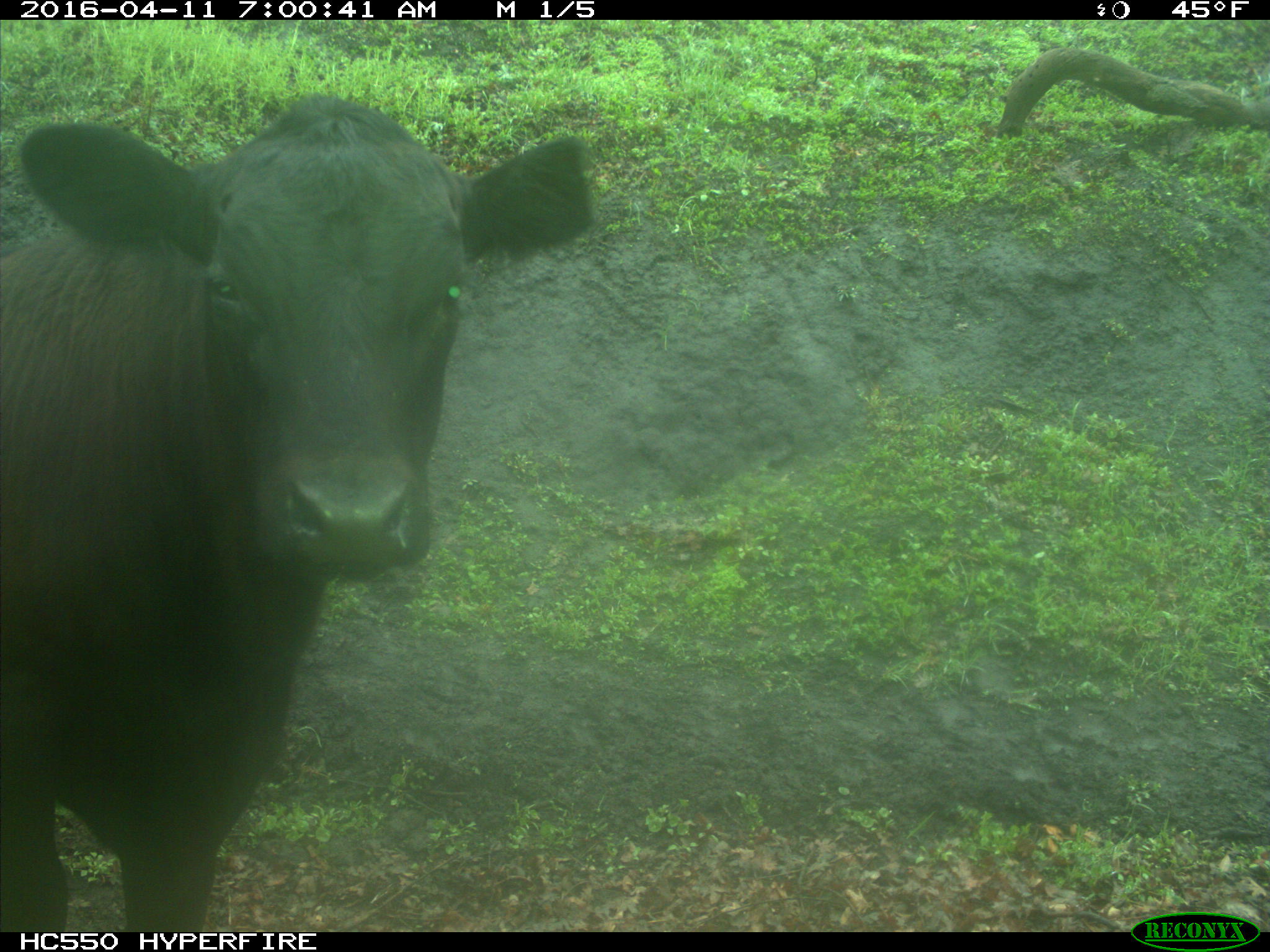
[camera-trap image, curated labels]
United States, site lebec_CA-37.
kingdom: Animalia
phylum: Chordata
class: Mammalia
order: Artiodactyla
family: Bovidae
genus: Bos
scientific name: Bos taurus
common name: domestic cow